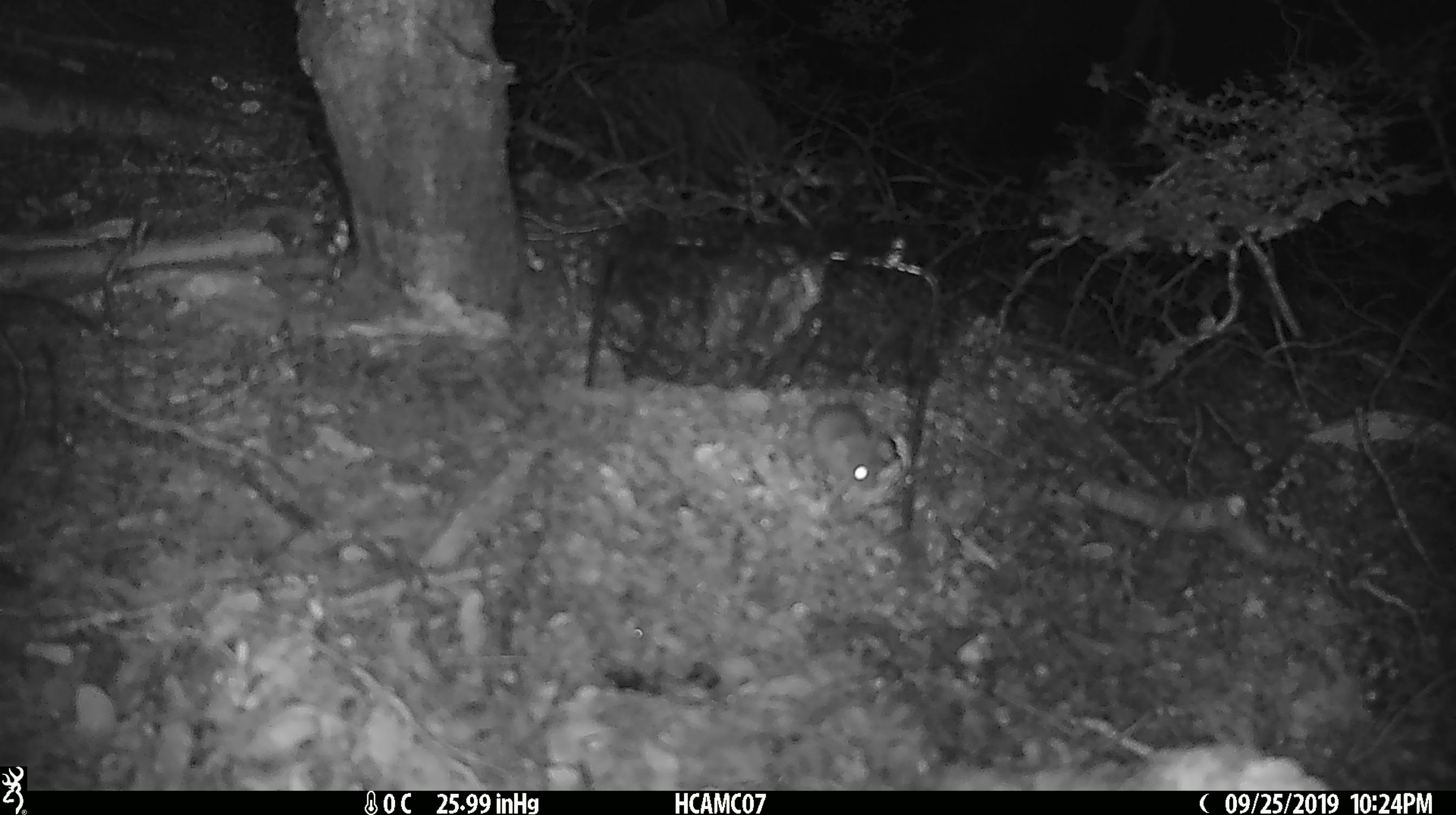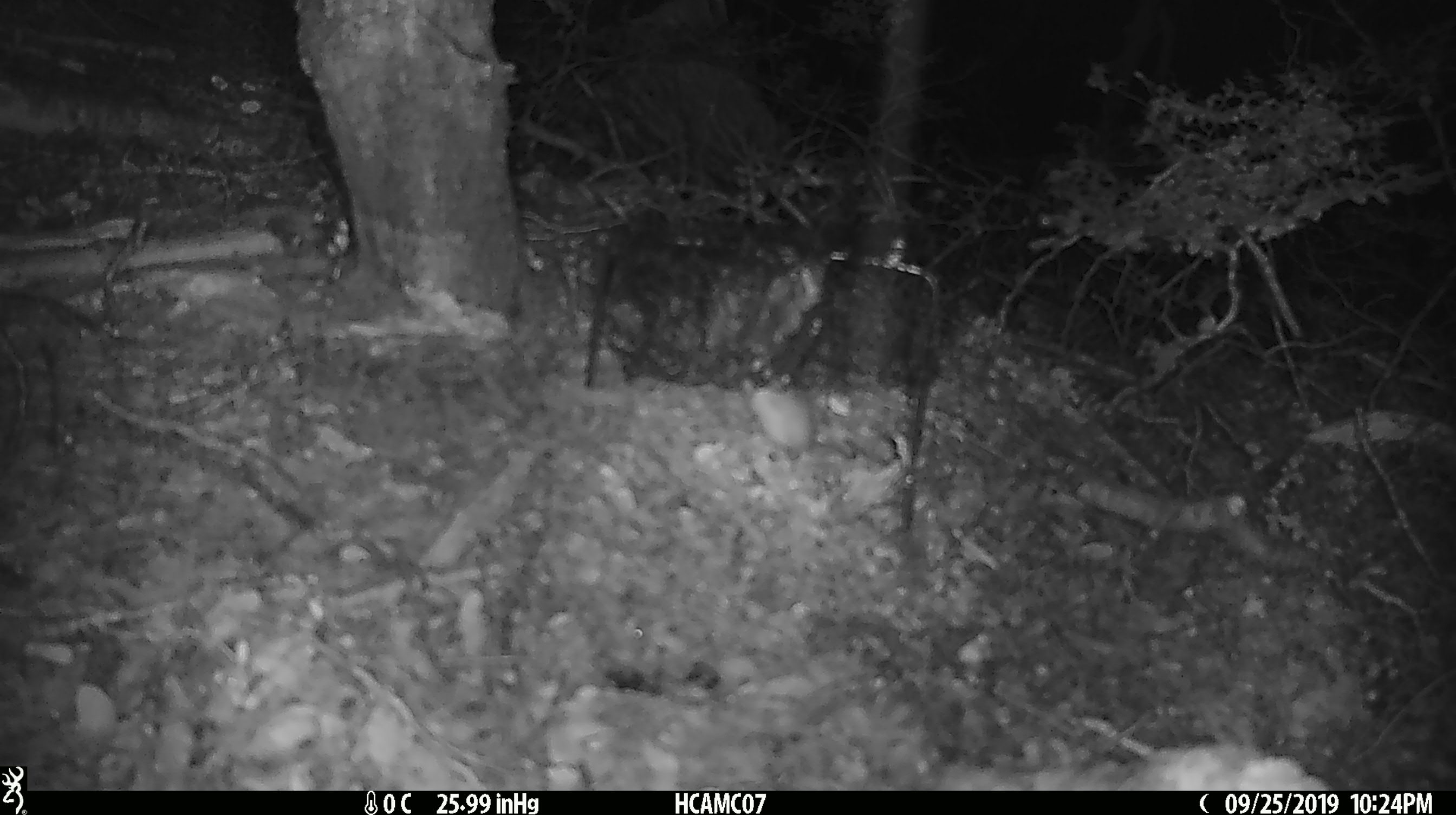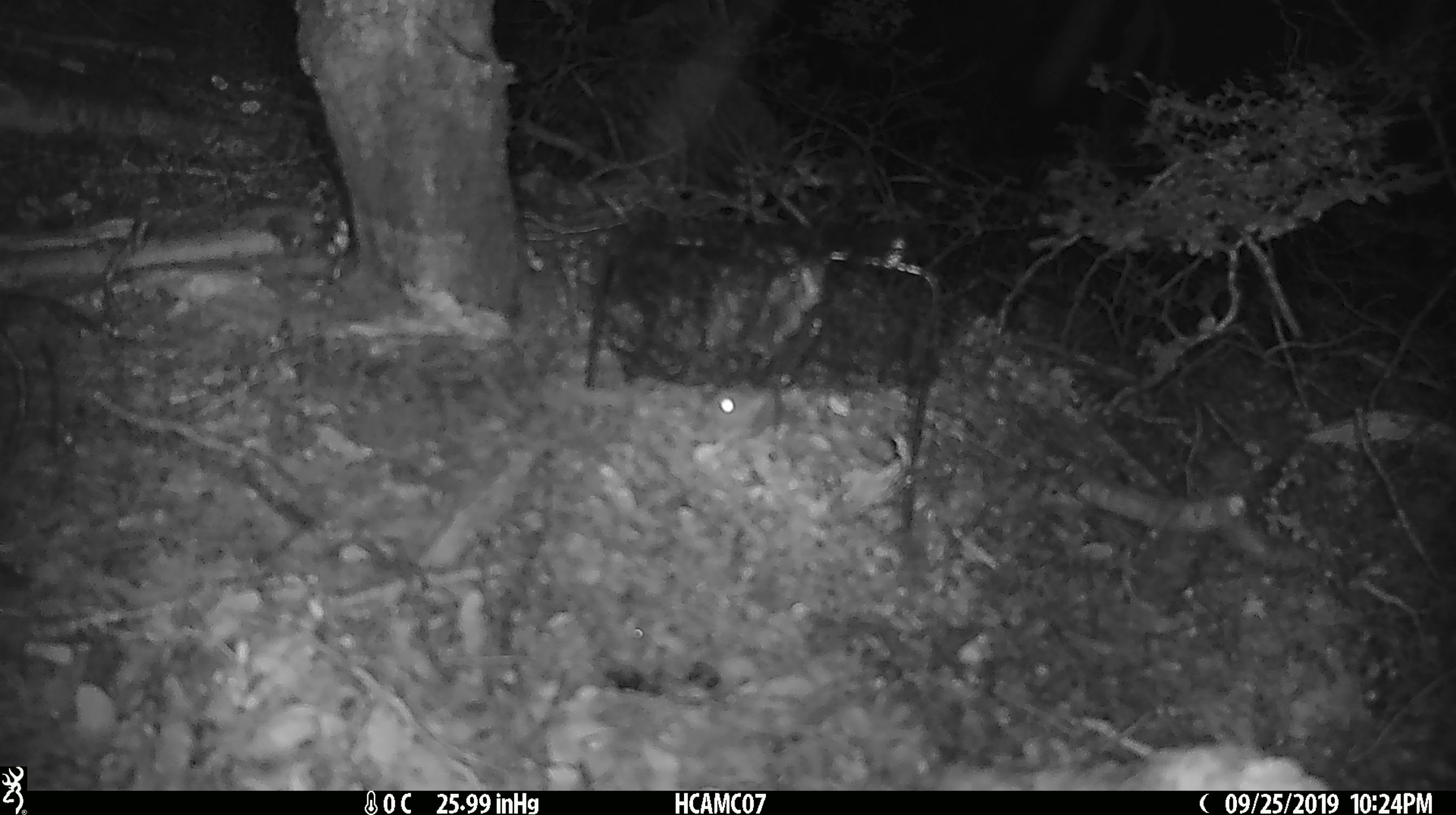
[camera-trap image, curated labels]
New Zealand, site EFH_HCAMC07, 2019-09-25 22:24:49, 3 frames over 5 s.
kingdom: Animalia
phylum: Chordata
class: Mammalia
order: Rodentia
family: Muridae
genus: Mus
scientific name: Mus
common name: mouse